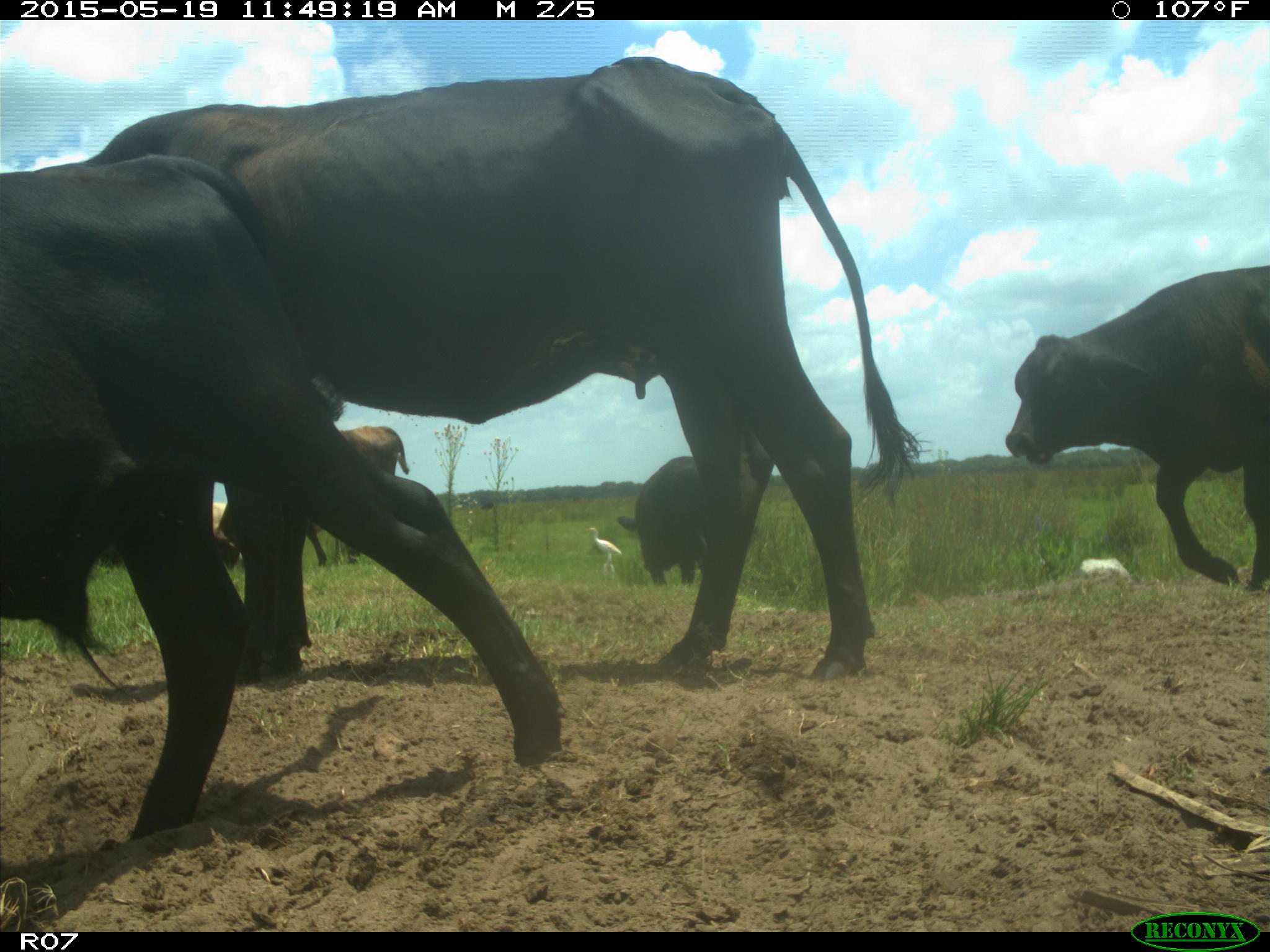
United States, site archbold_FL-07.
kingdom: Animalia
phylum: Chordata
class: Mammalia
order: Artiodactyla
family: Bovidae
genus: Bos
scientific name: Bos taurus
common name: domestic cow